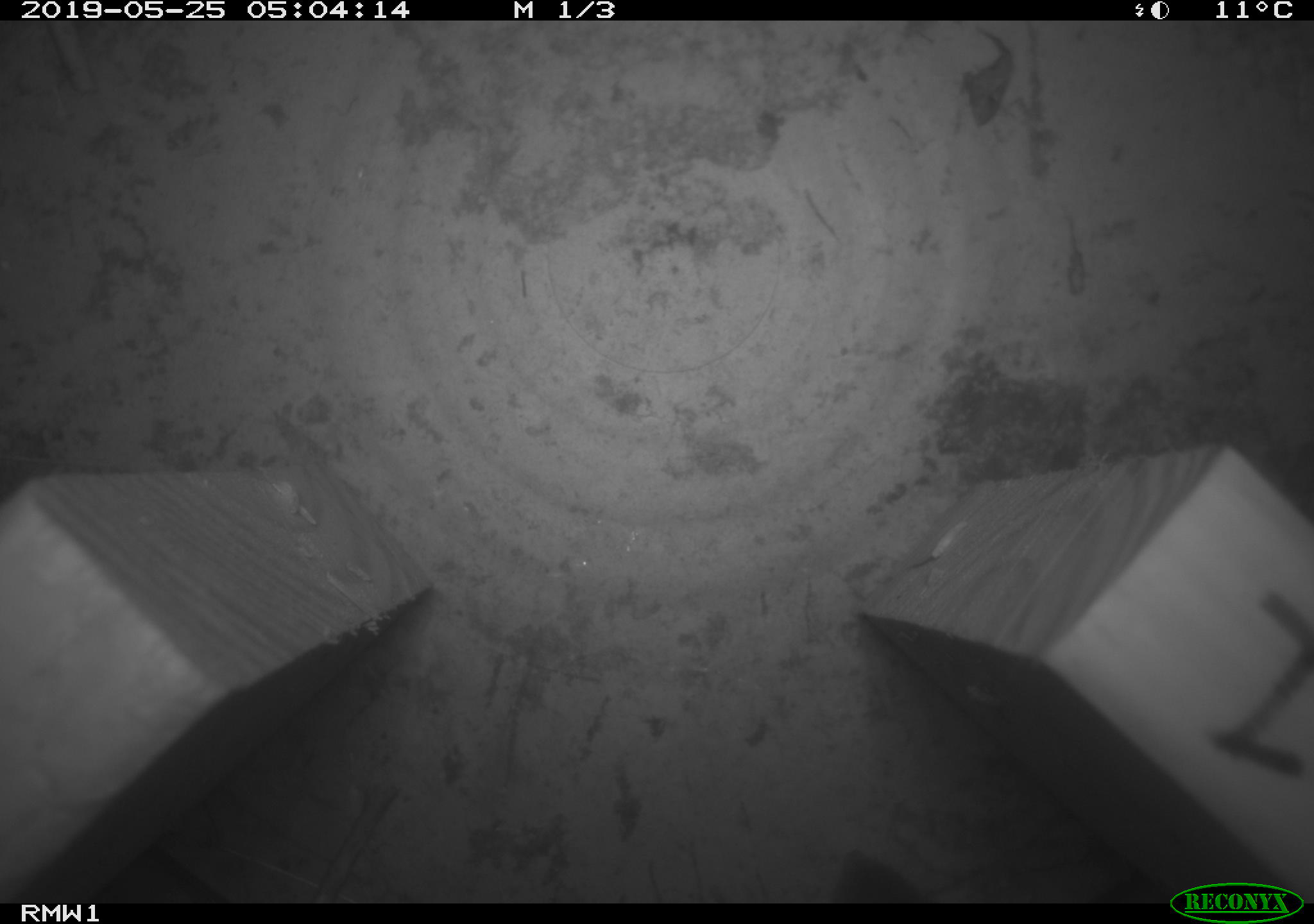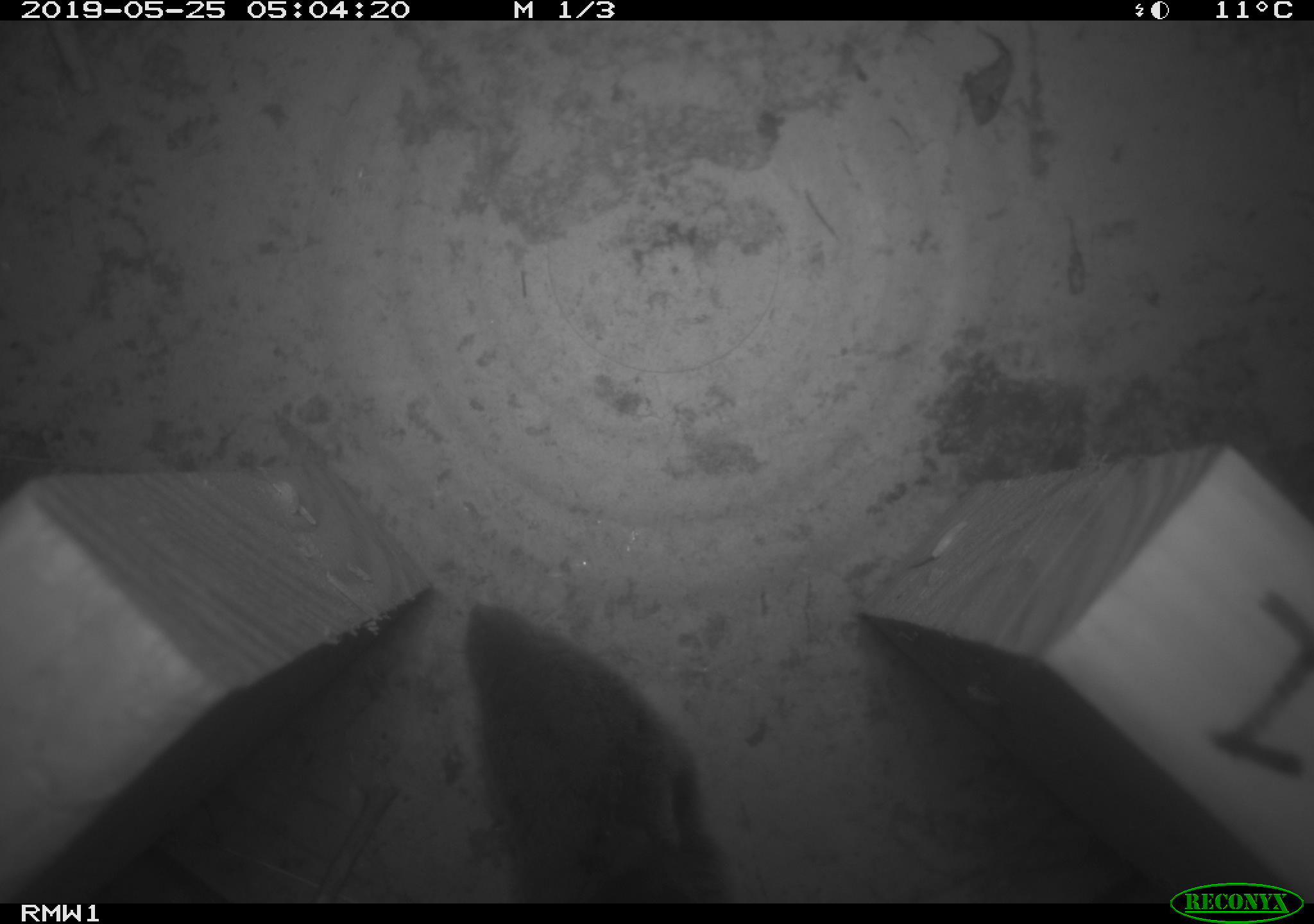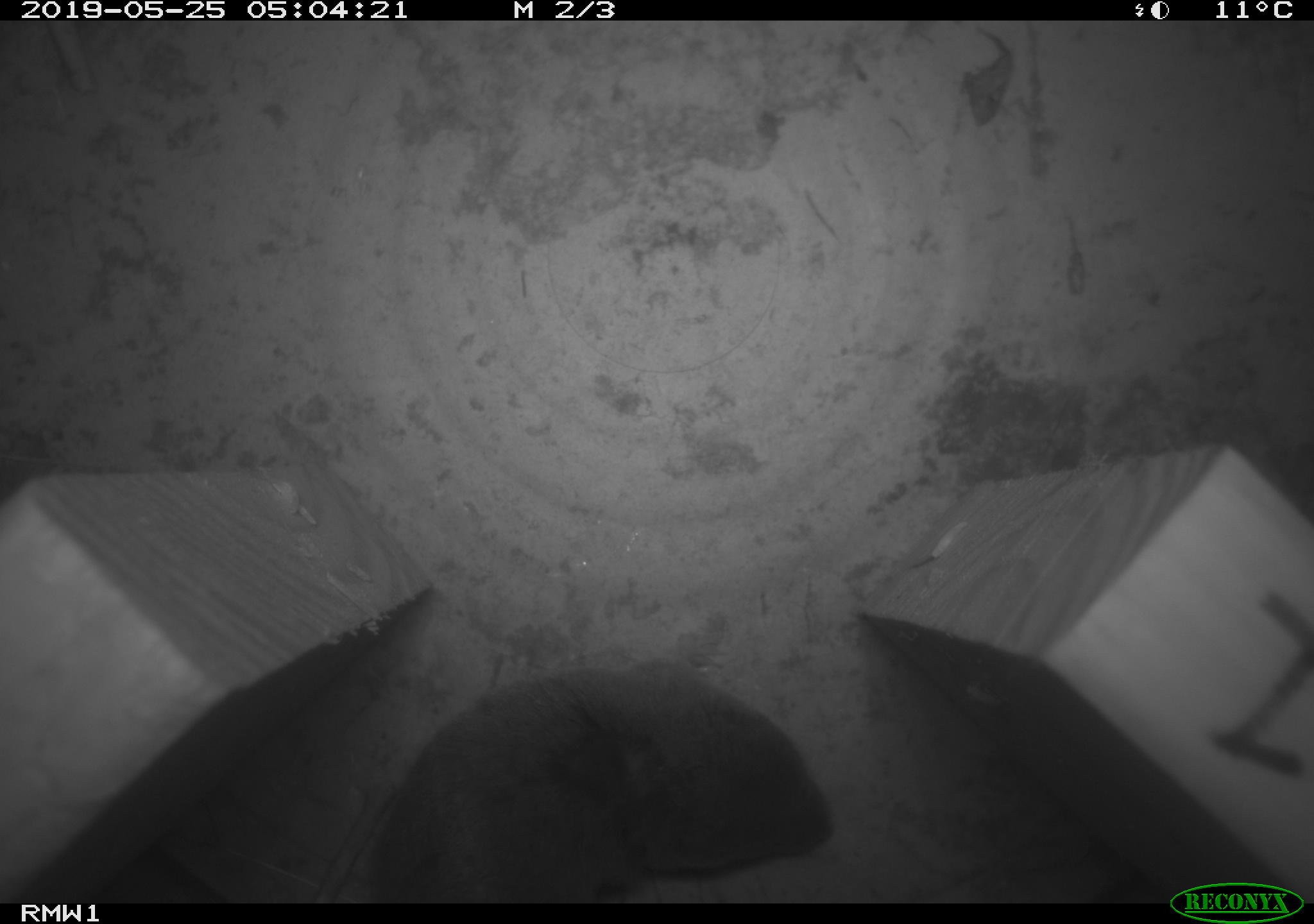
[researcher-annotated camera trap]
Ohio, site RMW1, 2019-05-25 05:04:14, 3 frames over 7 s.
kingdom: Animalia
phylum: Chordata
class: Mammalia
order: Rodentia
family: Cricetidae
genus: Microtus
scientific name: Microtus pennsylvanicus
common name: meadow vole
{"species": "meadow vole (Microtus pennsylvanicus)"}